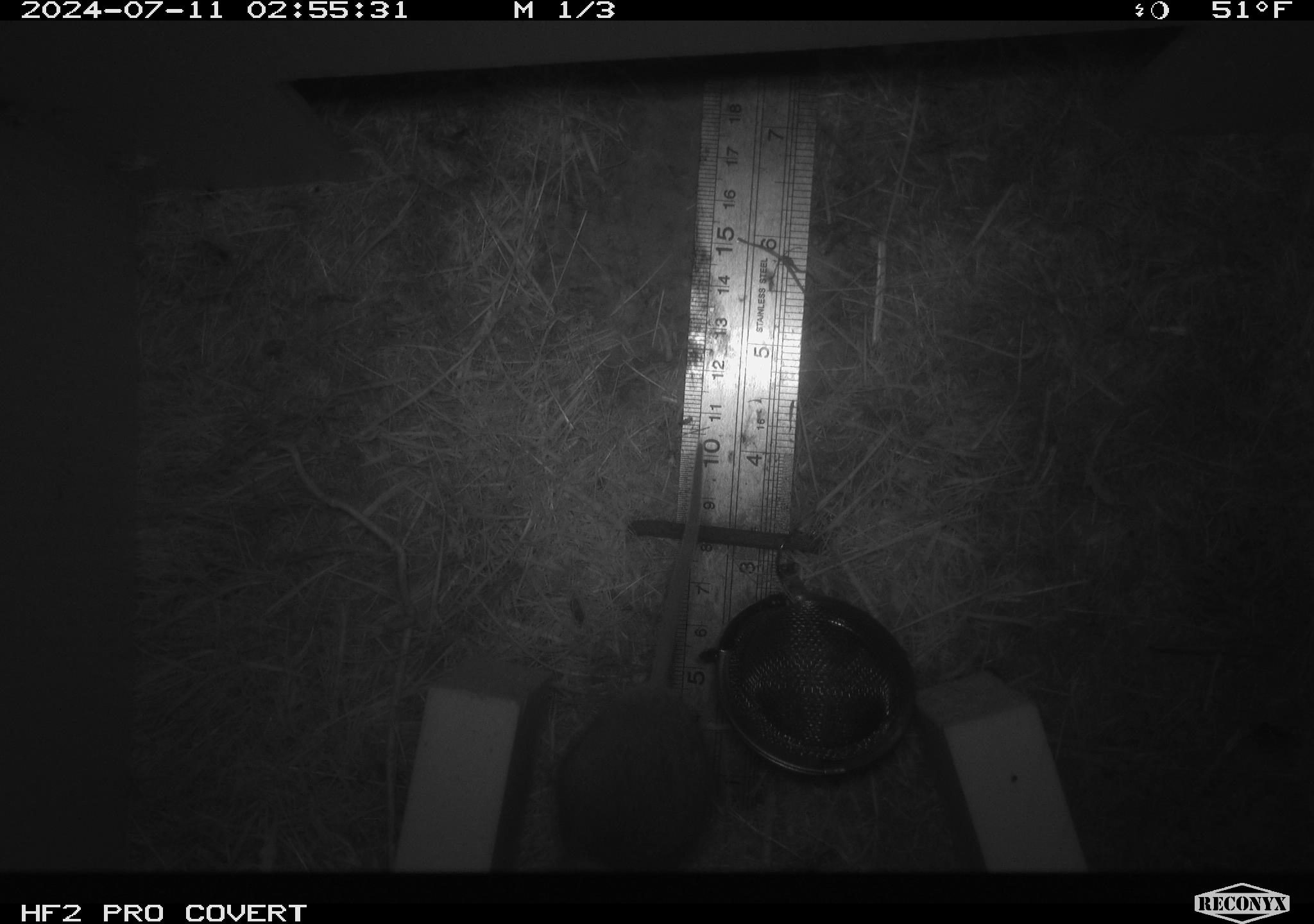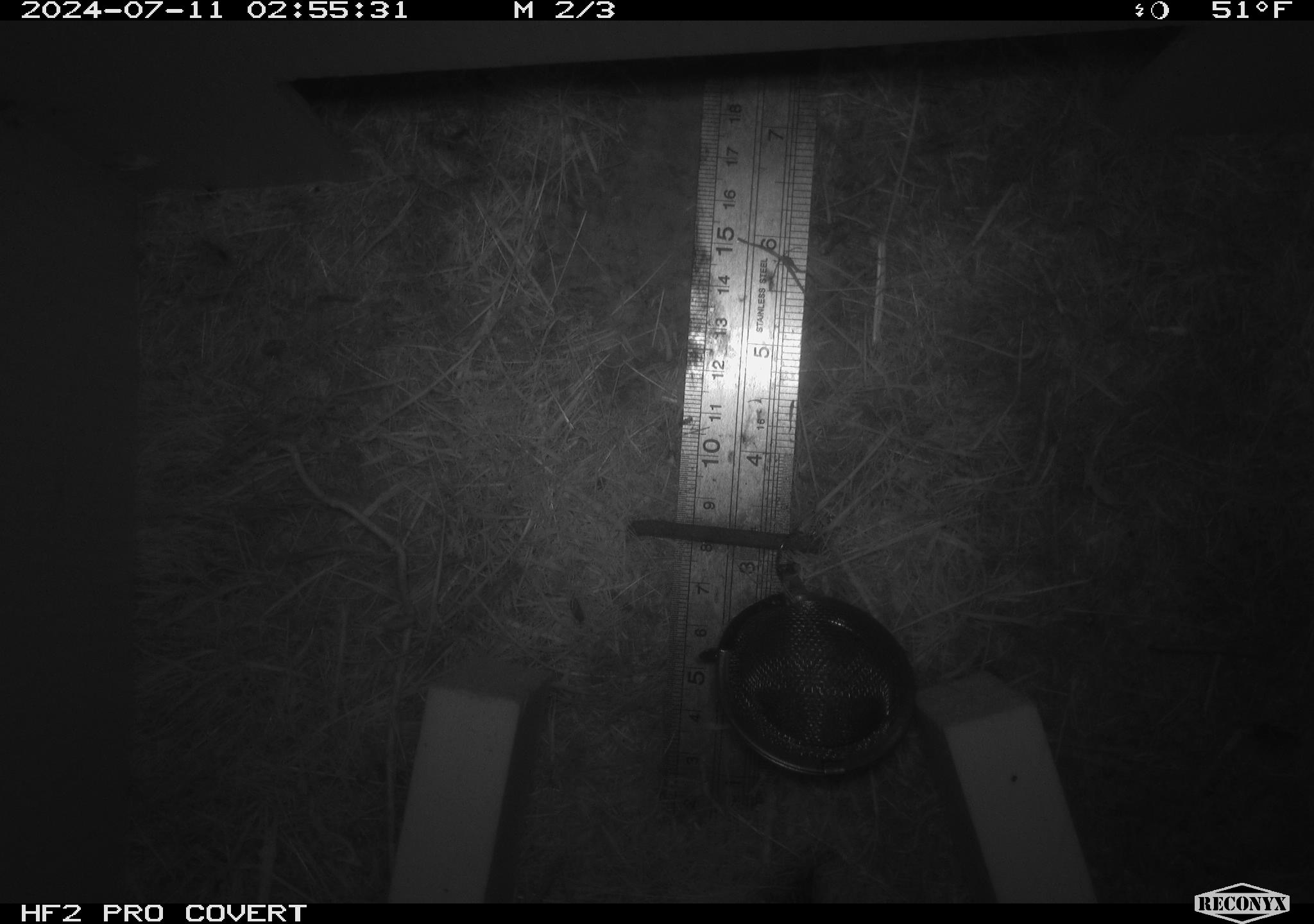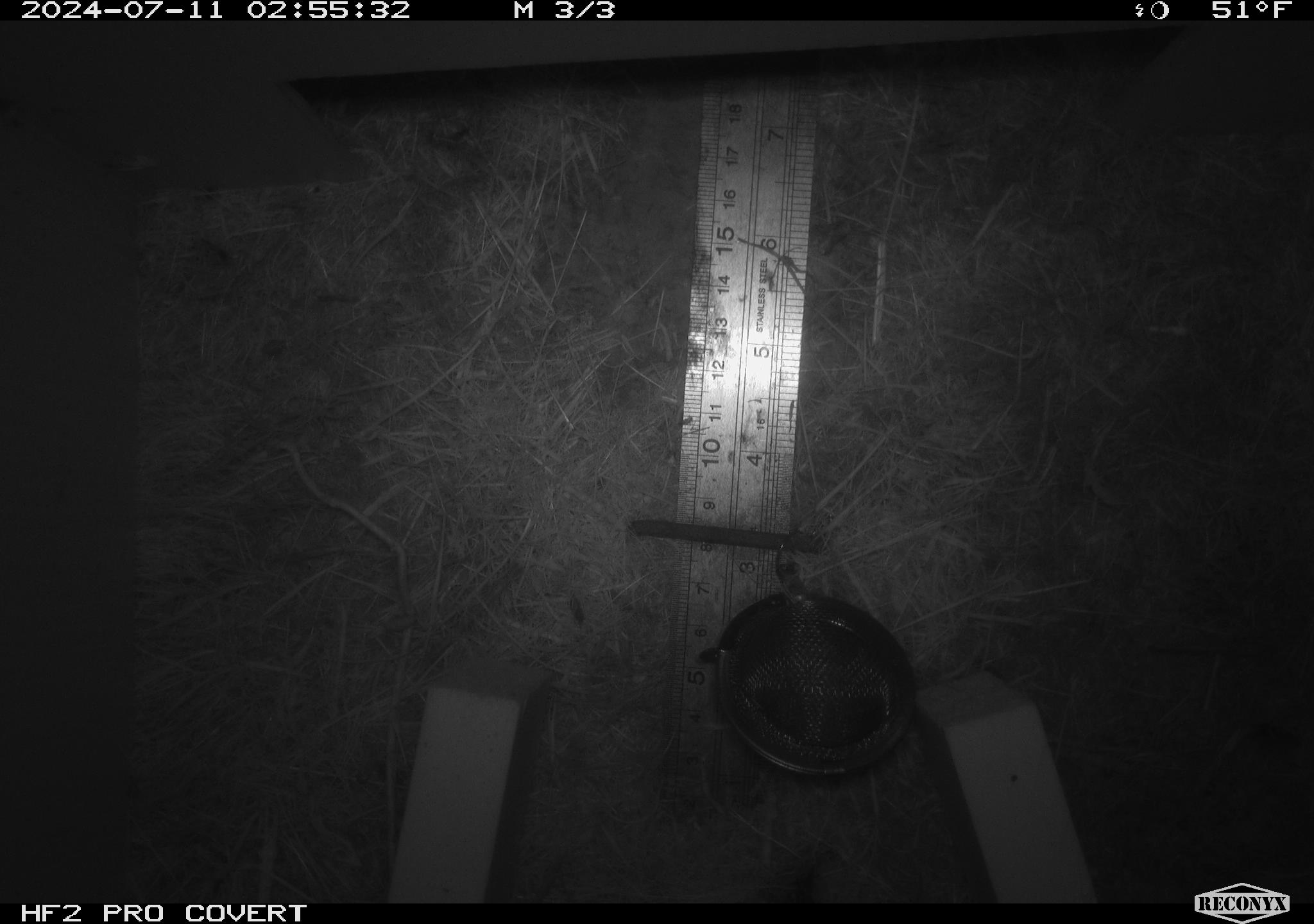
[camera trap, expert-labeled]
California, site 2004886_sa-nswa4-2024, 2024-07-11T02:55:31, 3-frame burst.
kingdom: Animalia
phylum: Chordata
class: Mammalia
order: Rodentia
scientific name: Rodentia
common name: mouse species